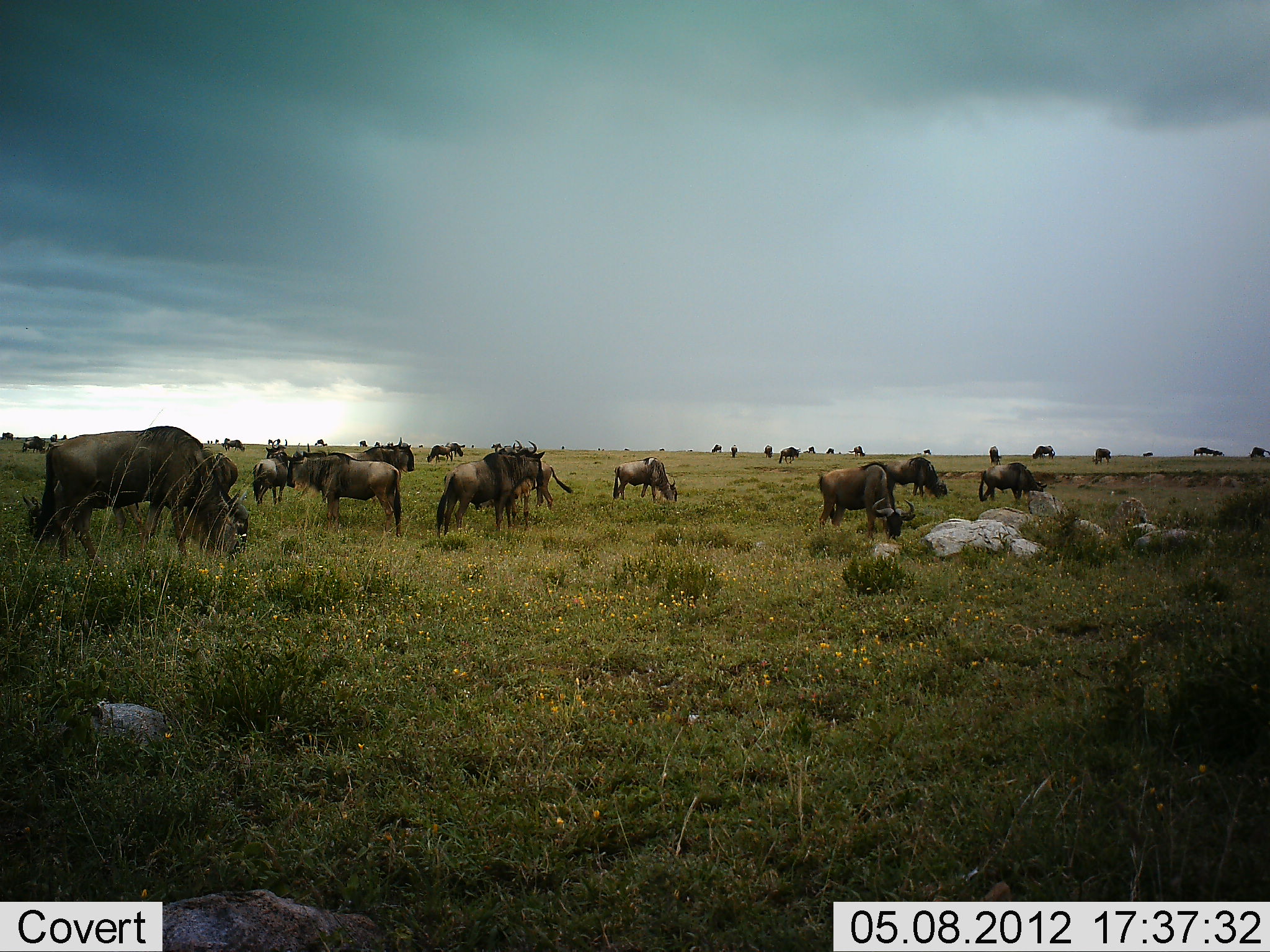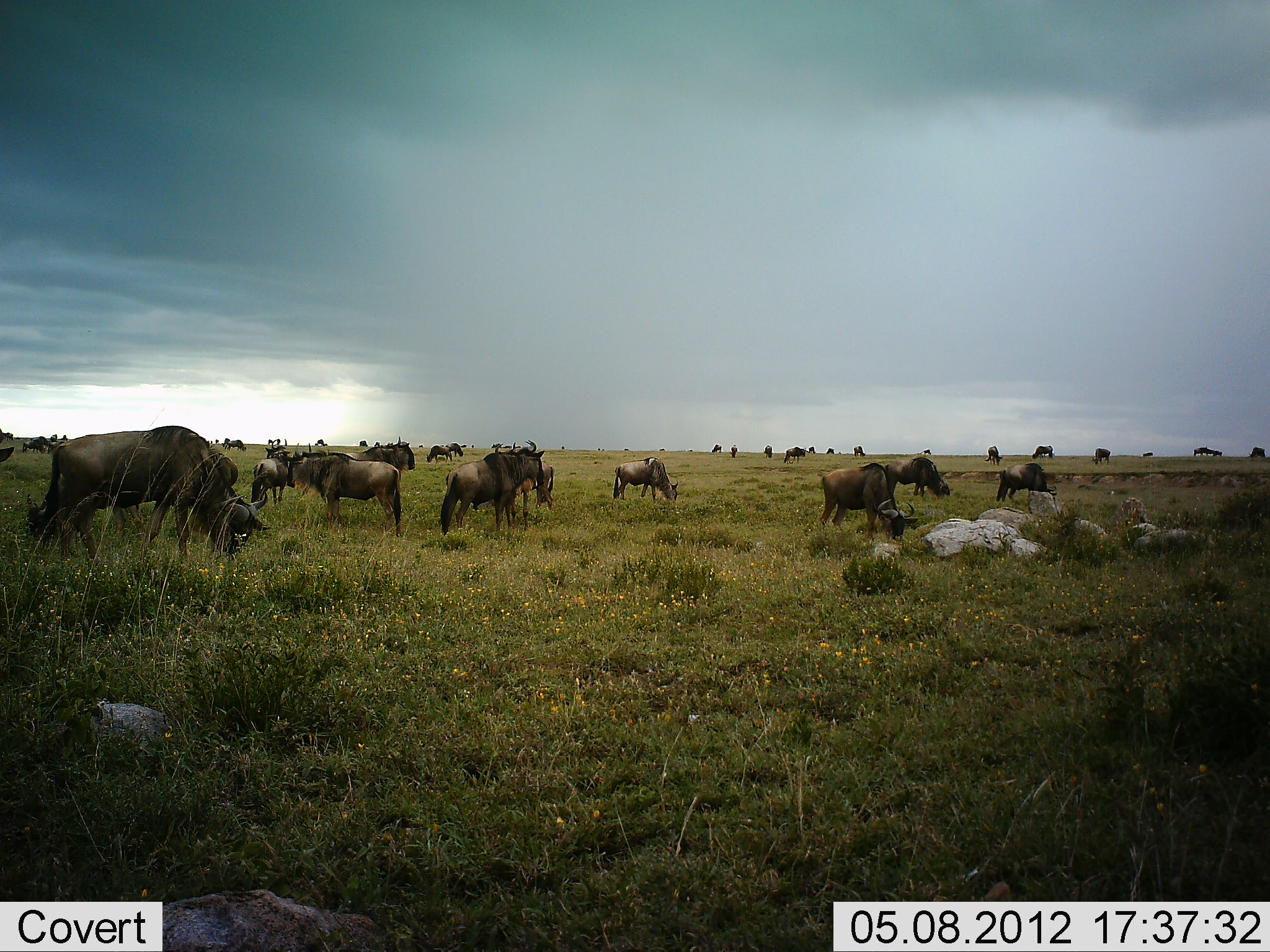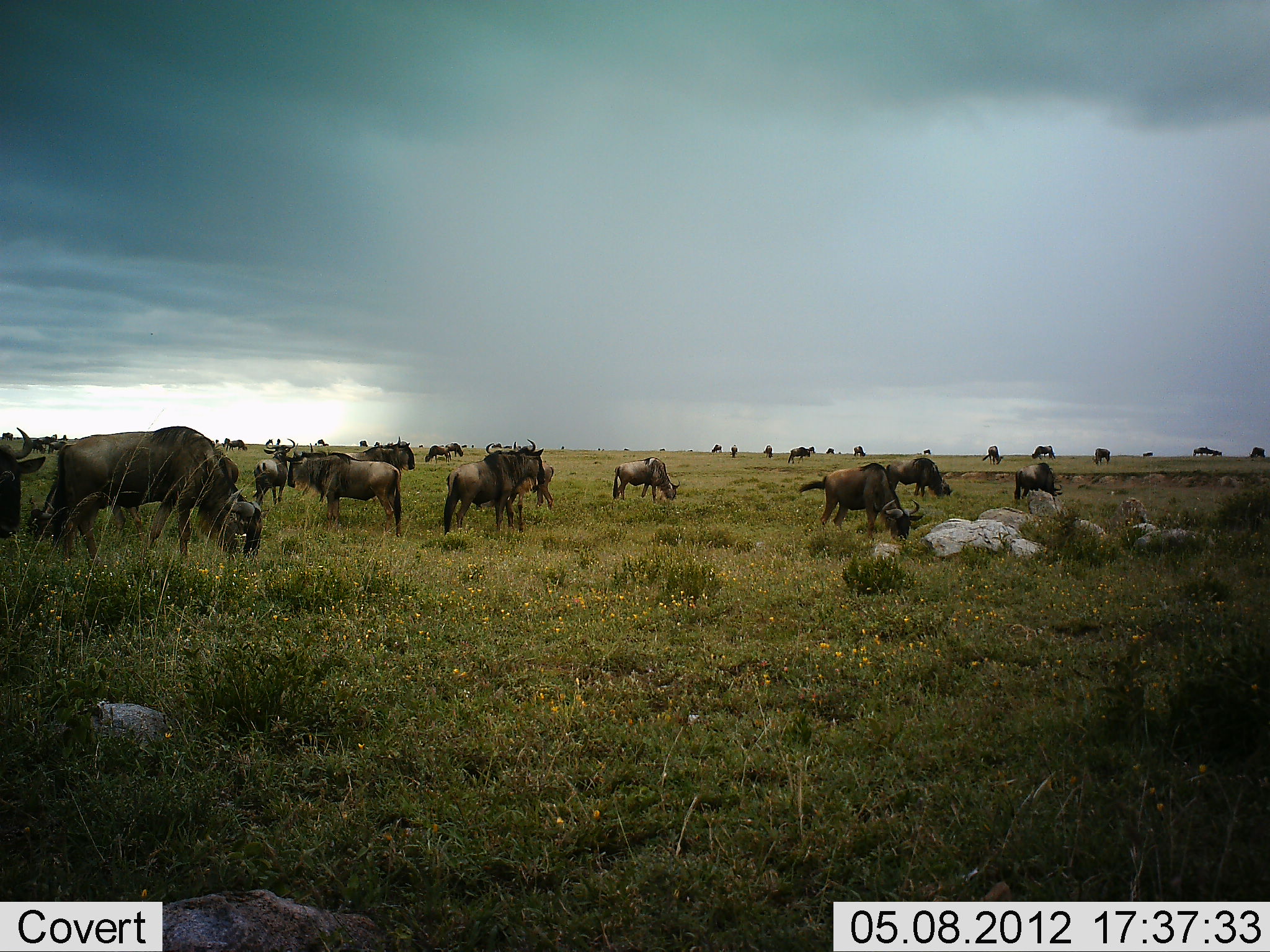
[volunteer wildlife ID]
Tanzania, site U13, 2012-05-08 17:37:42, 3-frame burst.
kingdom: Animalia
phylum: Chordata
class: Mammalia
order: Artiodactyla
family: Bovidae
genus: Connochaetes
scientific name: Connochaetes taurinus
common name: blue wildebeest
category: wildebeest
Wildebeest (blue wildebeest) (Connochaetes taurinus), count 11-50. Behavior (volunteer vote fractions): standing 40%, resting 0%, moving 40%, interacting 0%. Young present (vote fraction): 10%. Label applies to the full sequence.